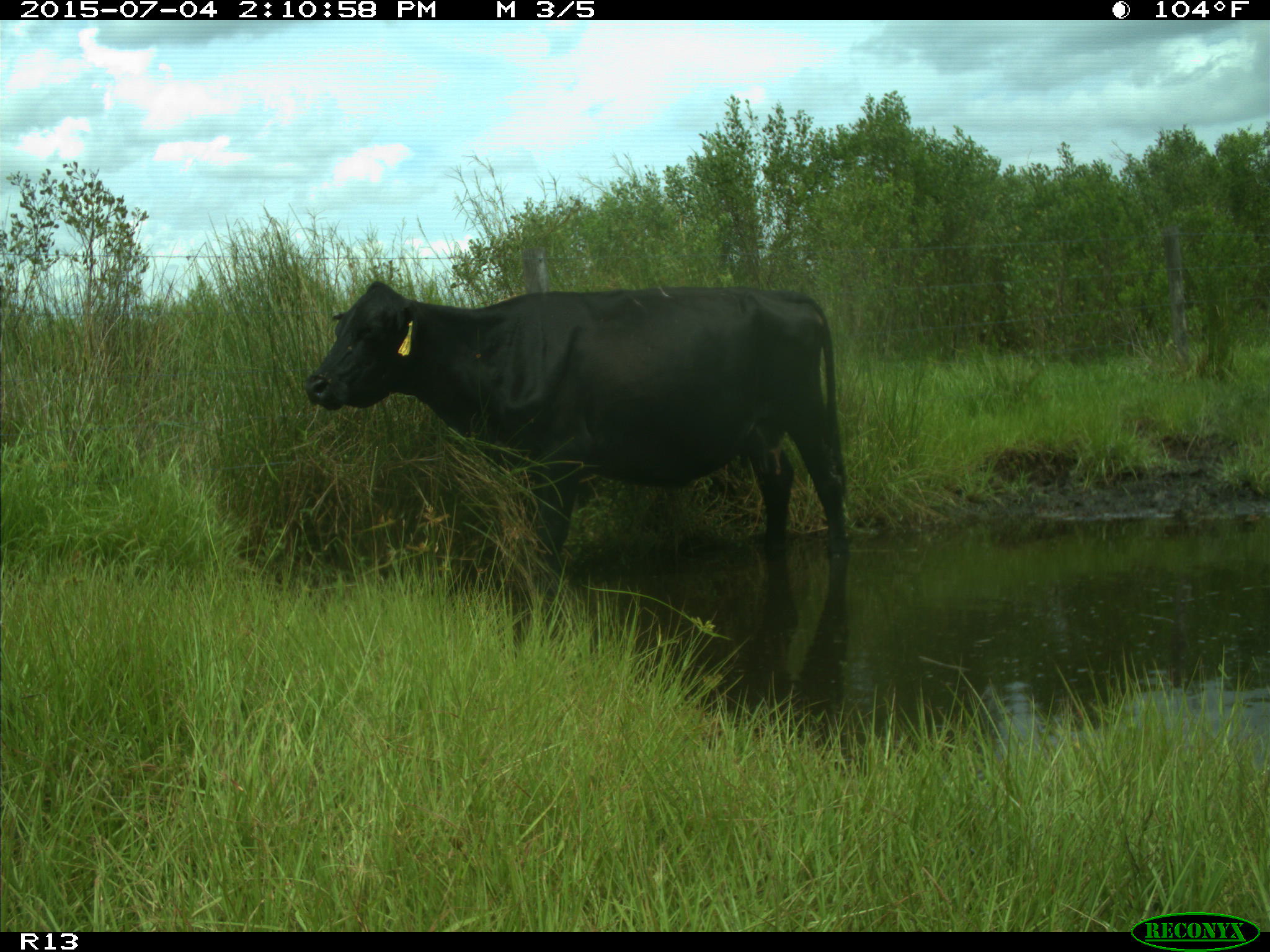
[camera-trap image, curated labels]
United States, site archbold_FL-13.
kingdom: Animalia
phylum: Chordata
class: Mammalia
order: Artiodactyla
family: Bovidae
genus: Bos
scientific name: Bos taurus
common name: domestic cow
Bos taurus (domestic cow).